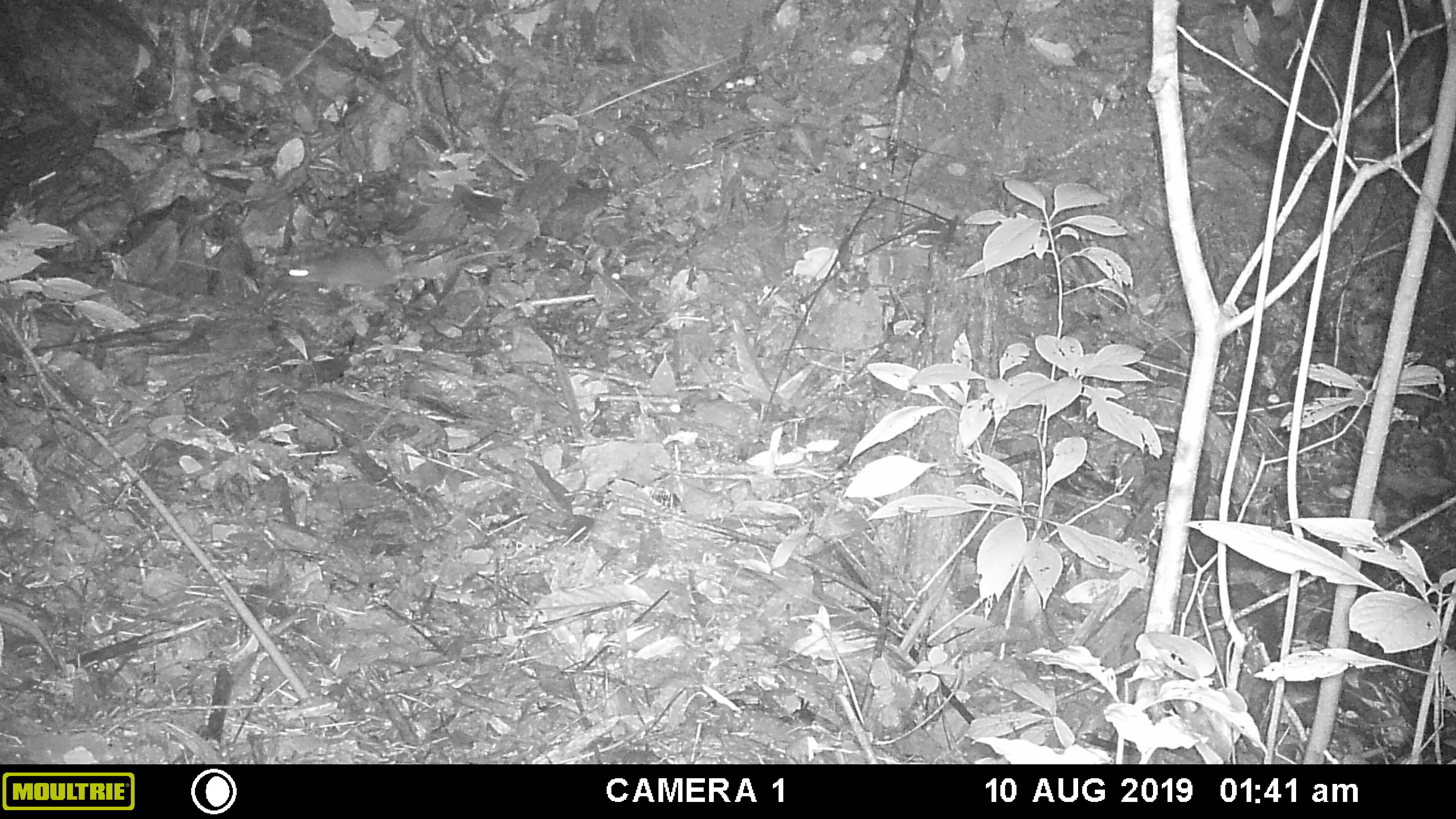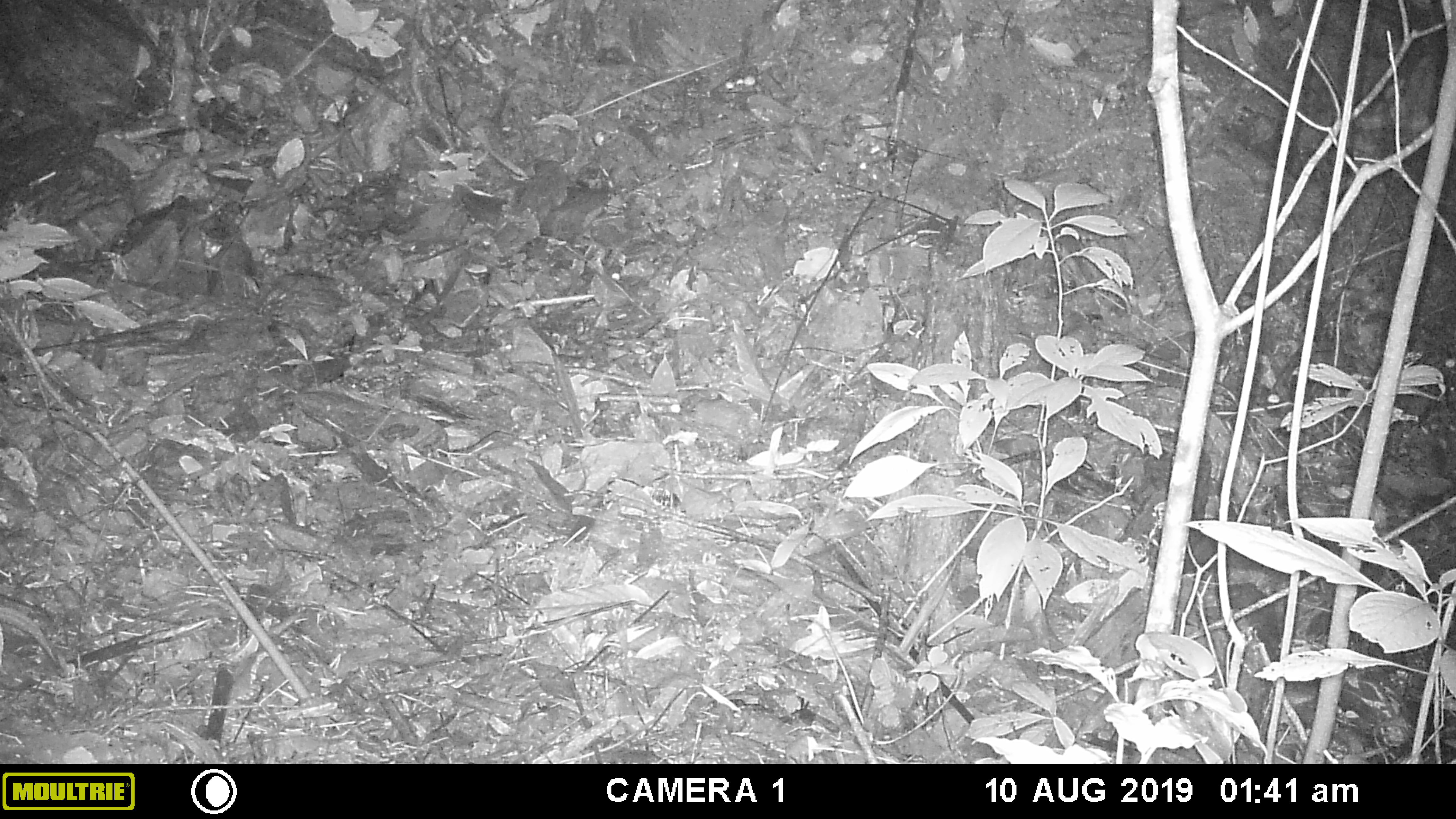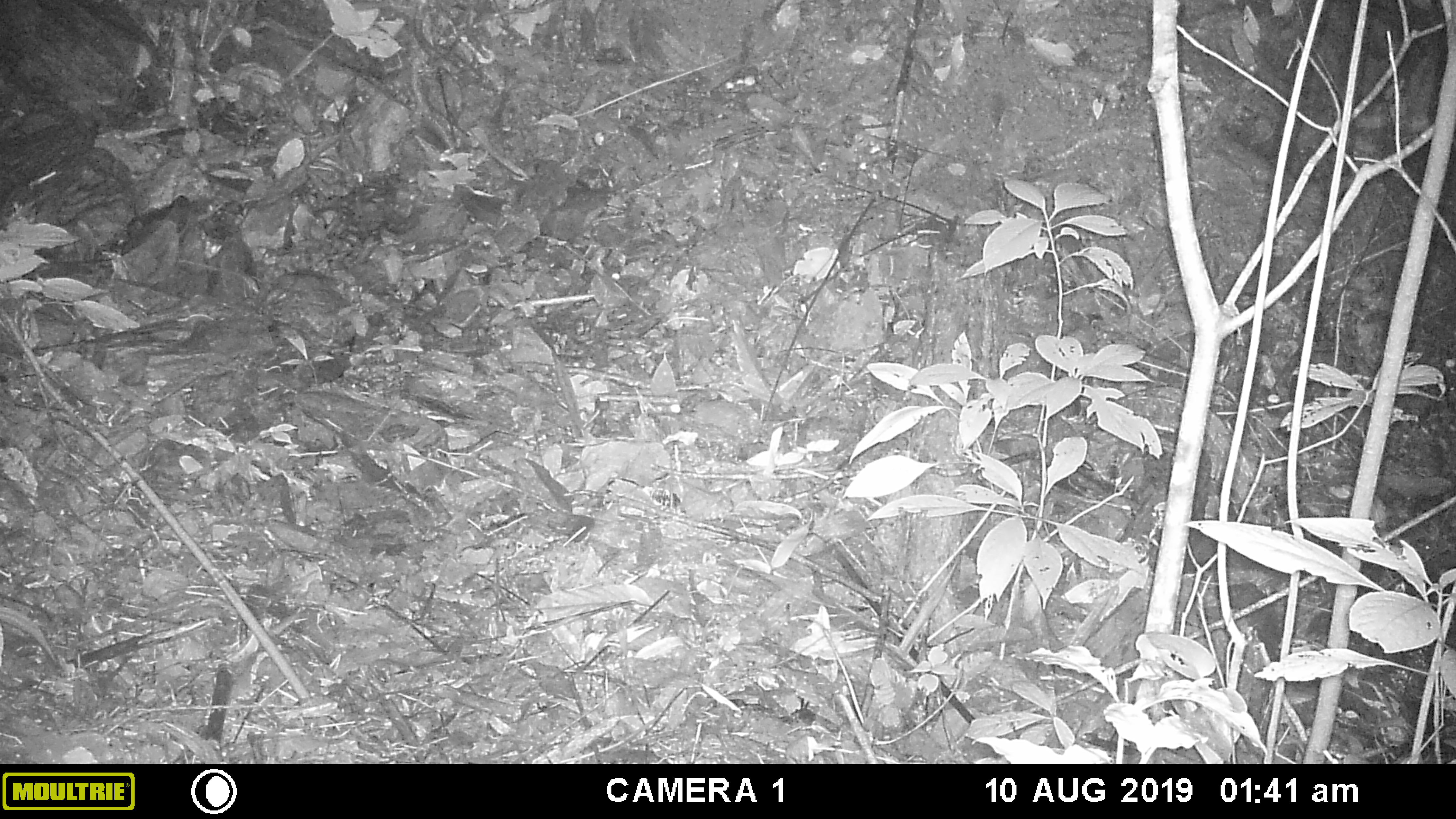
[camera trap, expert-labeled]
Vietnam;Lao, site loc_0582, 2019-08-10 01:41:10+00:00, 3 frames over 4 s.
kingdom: Animalia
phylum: Chordata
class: Mammalia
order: Rodentia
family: Muridae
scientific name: Muridae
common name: old-world mice and rats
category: unidentified murid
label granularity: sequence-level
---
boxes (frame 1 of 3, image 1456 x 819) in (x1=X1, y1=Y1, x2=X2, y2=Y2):
unidentified murid: (x1=284, y1=248, x2=507, y2=292)